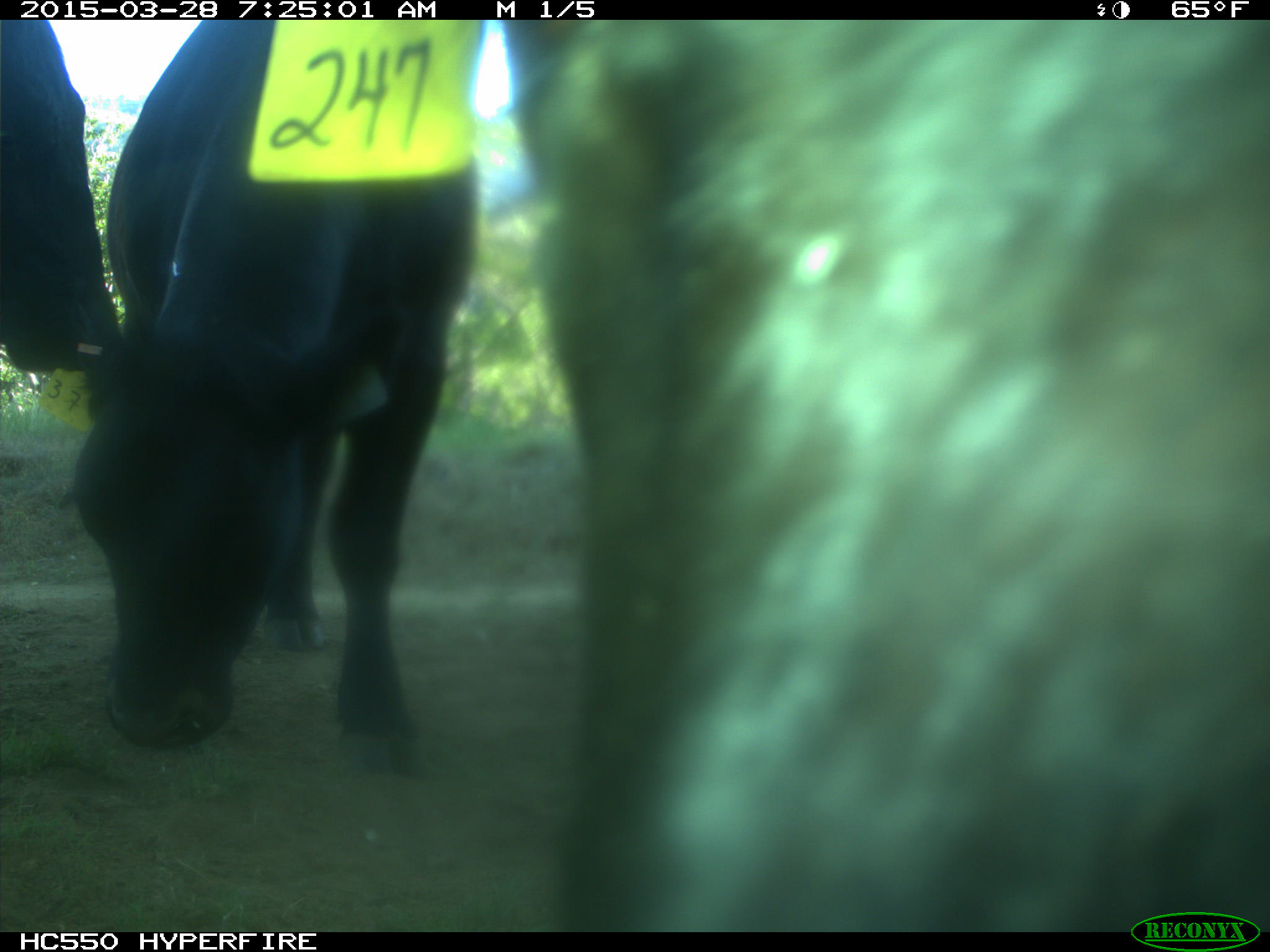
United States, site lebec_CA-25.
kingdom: Animalia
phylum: Chordata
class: Mammalia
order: Artiodactyla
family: Bovidae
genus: Bos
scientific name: Bos taurus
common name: domestic cow